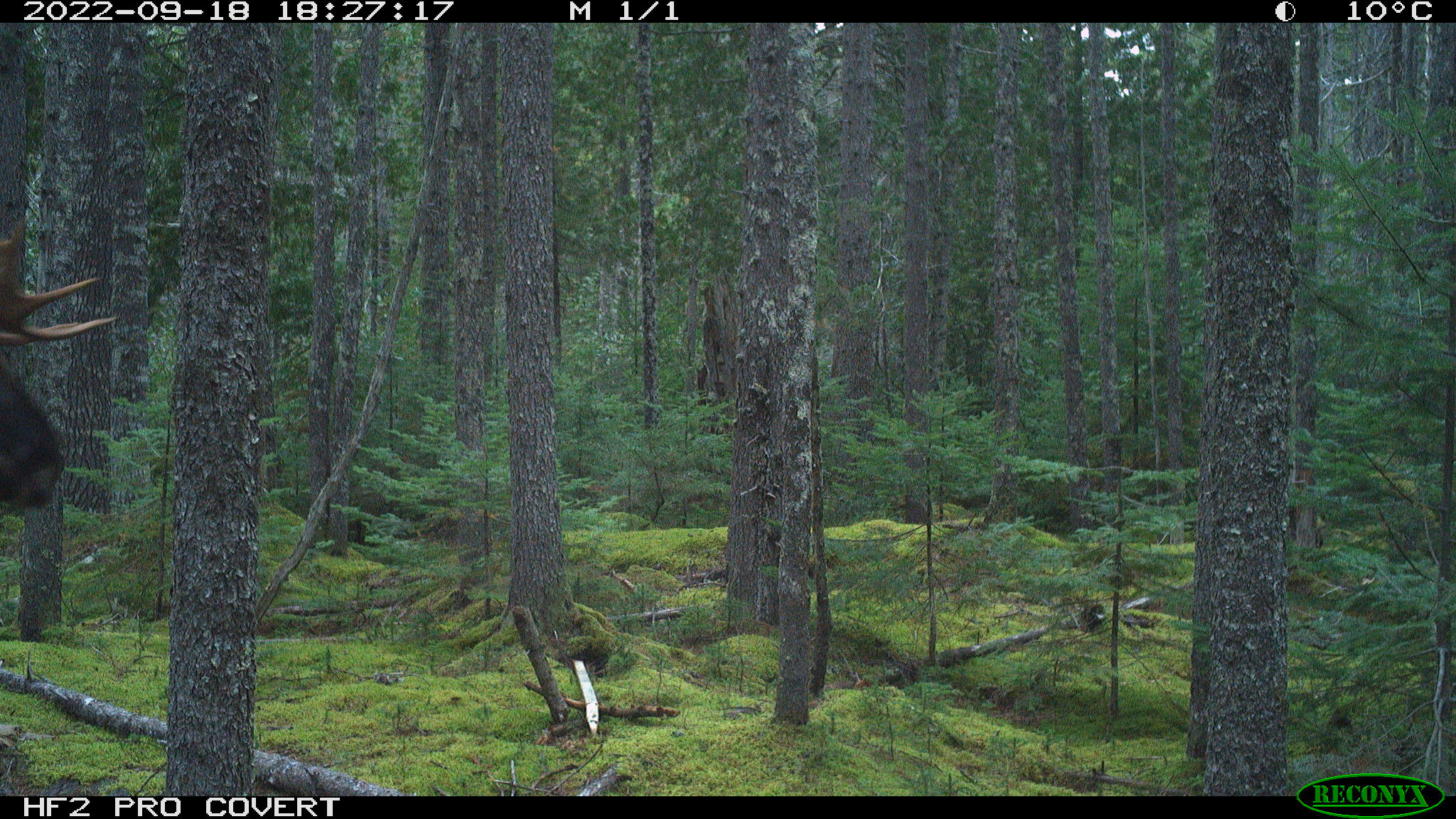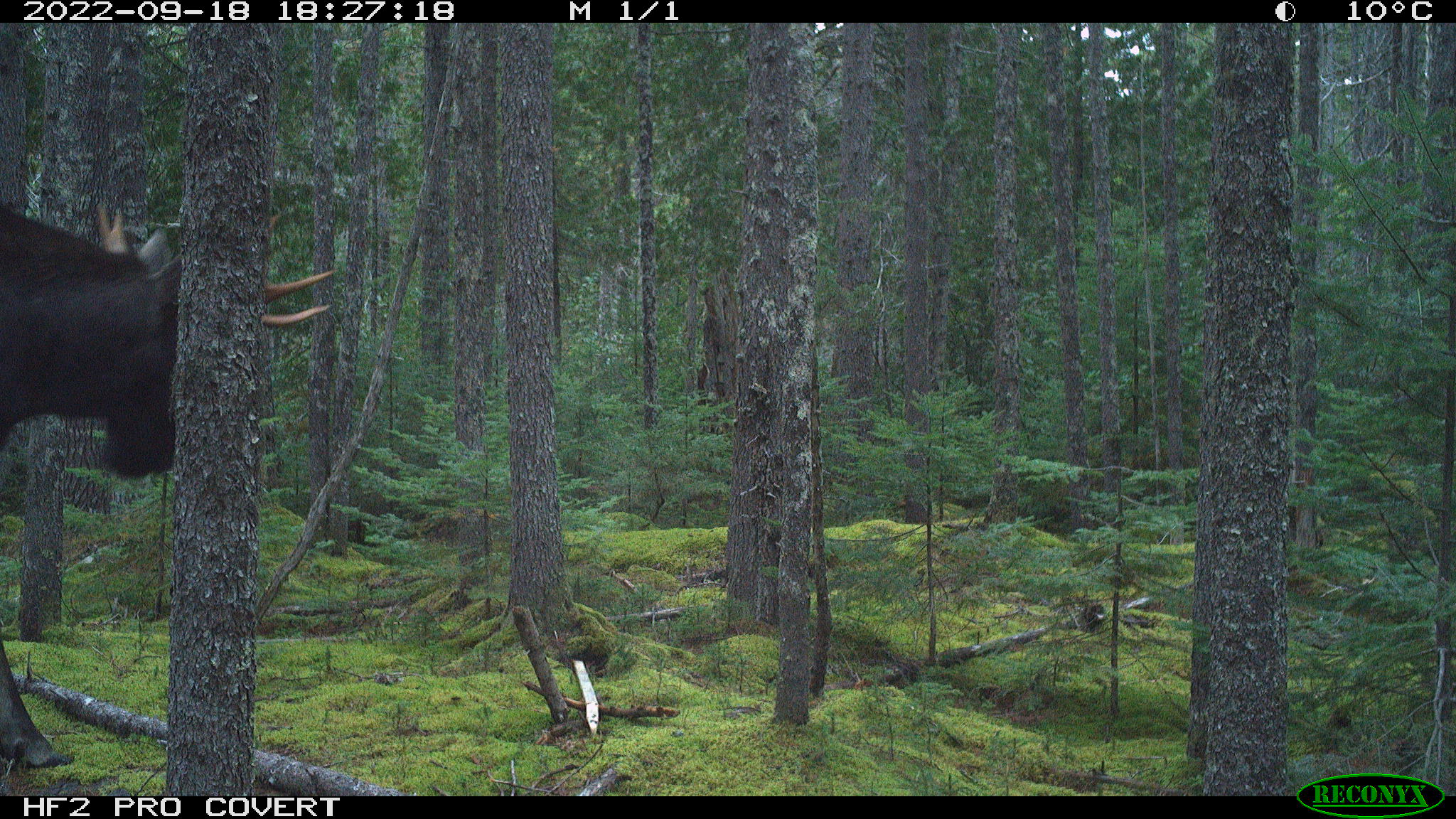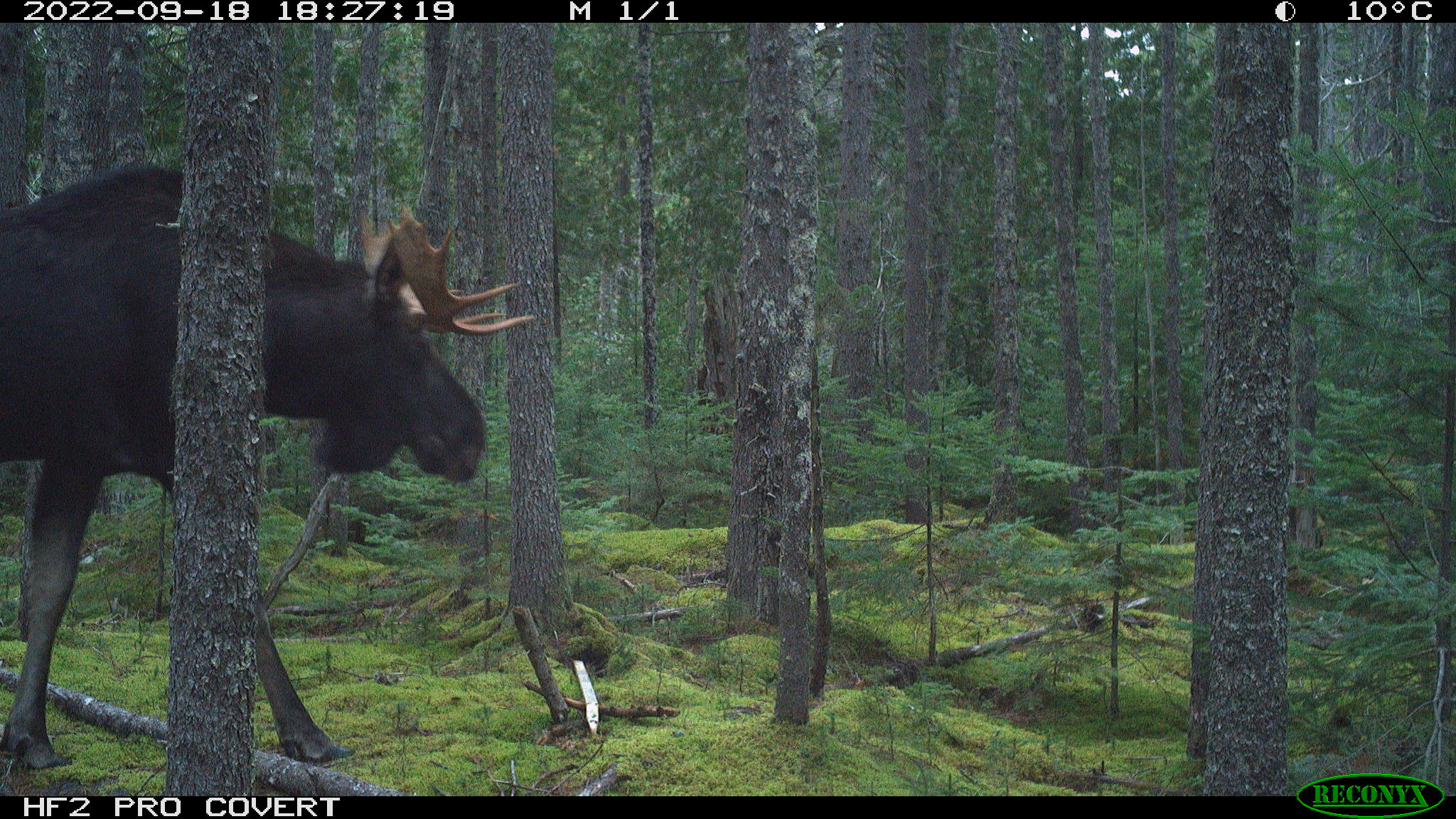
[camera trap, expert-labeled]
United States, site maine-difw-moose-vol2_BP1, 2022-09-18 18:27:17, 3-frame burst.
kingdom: Animalia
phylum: Chordata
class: Mammalia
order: Artiodactyla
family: Cervidae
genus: Alces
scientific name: Alces alces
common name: moose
Moose (Alces alces).